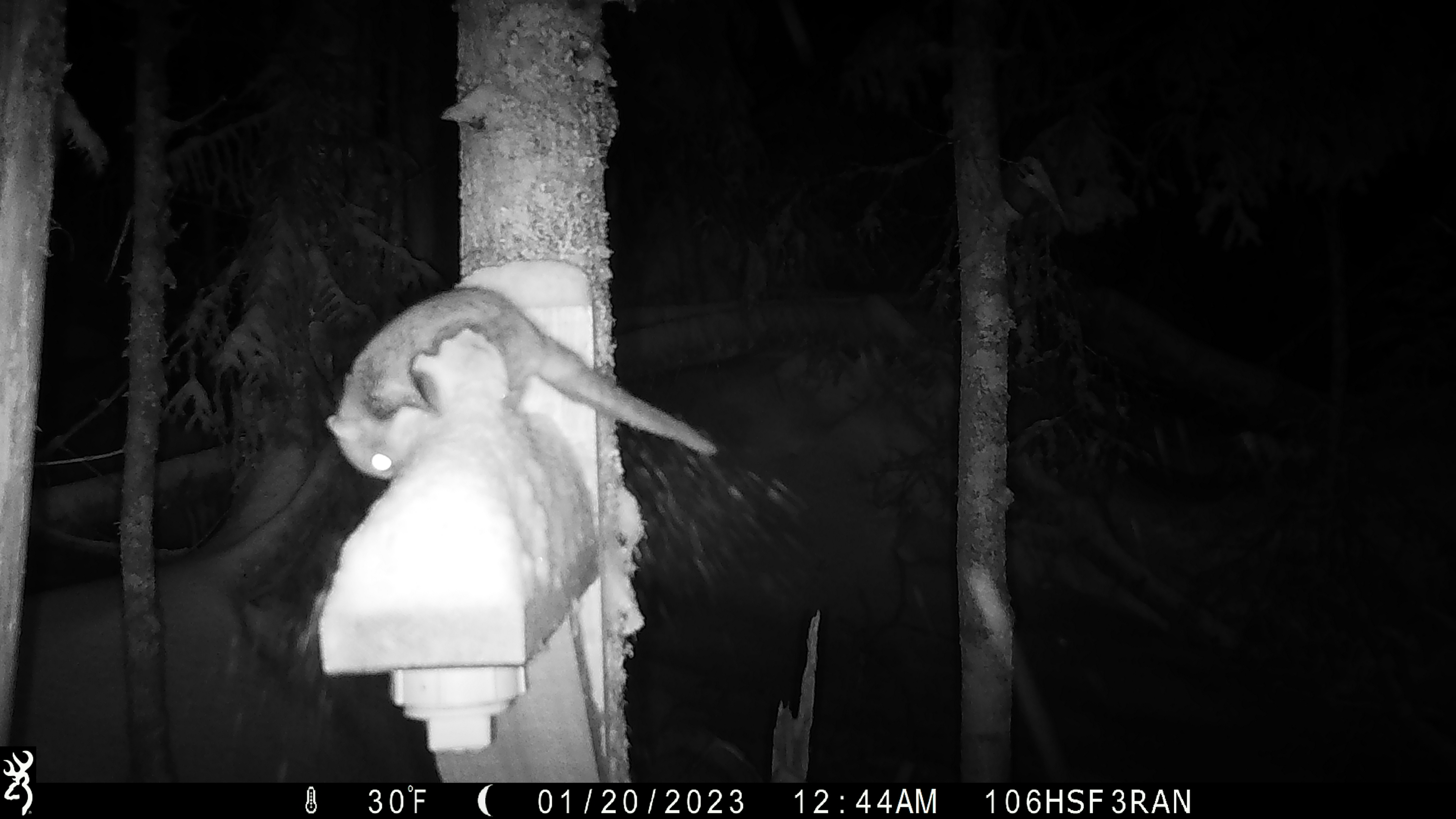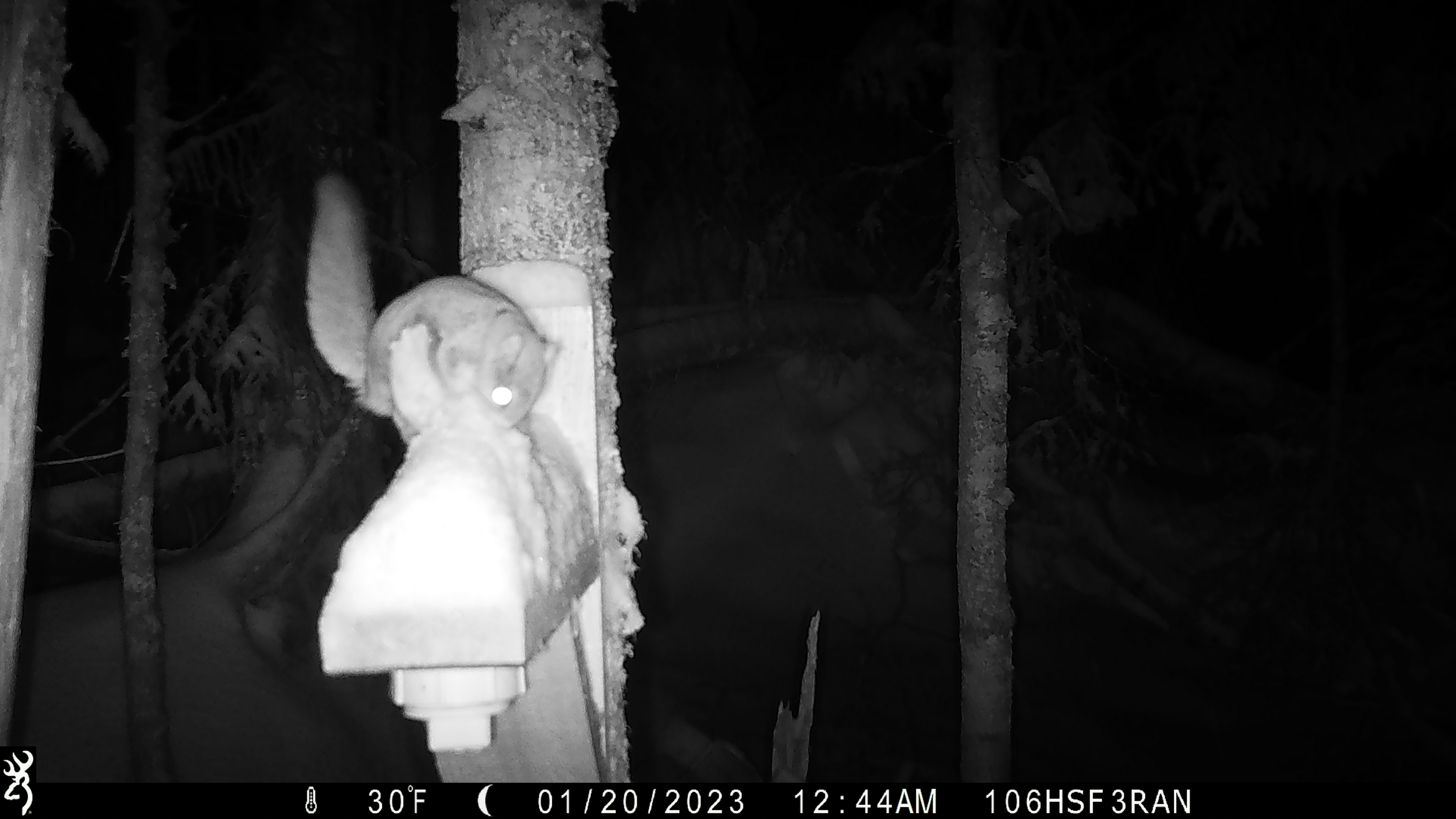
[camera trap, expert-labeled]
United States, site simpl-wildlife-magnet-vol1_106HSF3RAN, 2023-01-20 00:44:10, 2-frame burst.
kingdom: Animalia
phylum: Chordata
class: Mammalia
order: Rodentia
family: Sciuridae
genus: Glaucomys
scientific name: Glaucomys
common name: flying squirrel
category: flying squirrel sp.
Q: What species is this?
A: Flying squirrel sp. (flying squirrel) (Glaucomys).